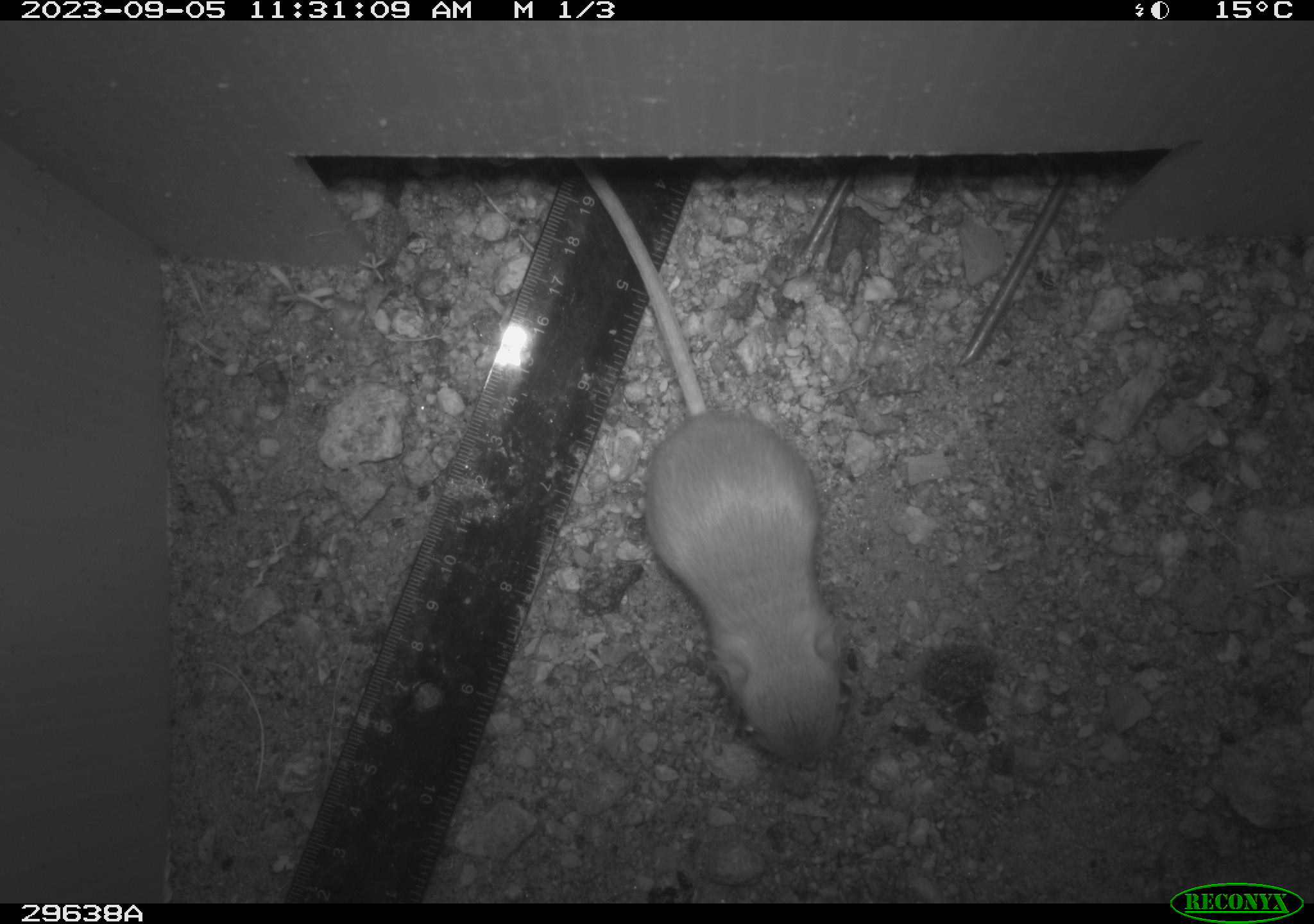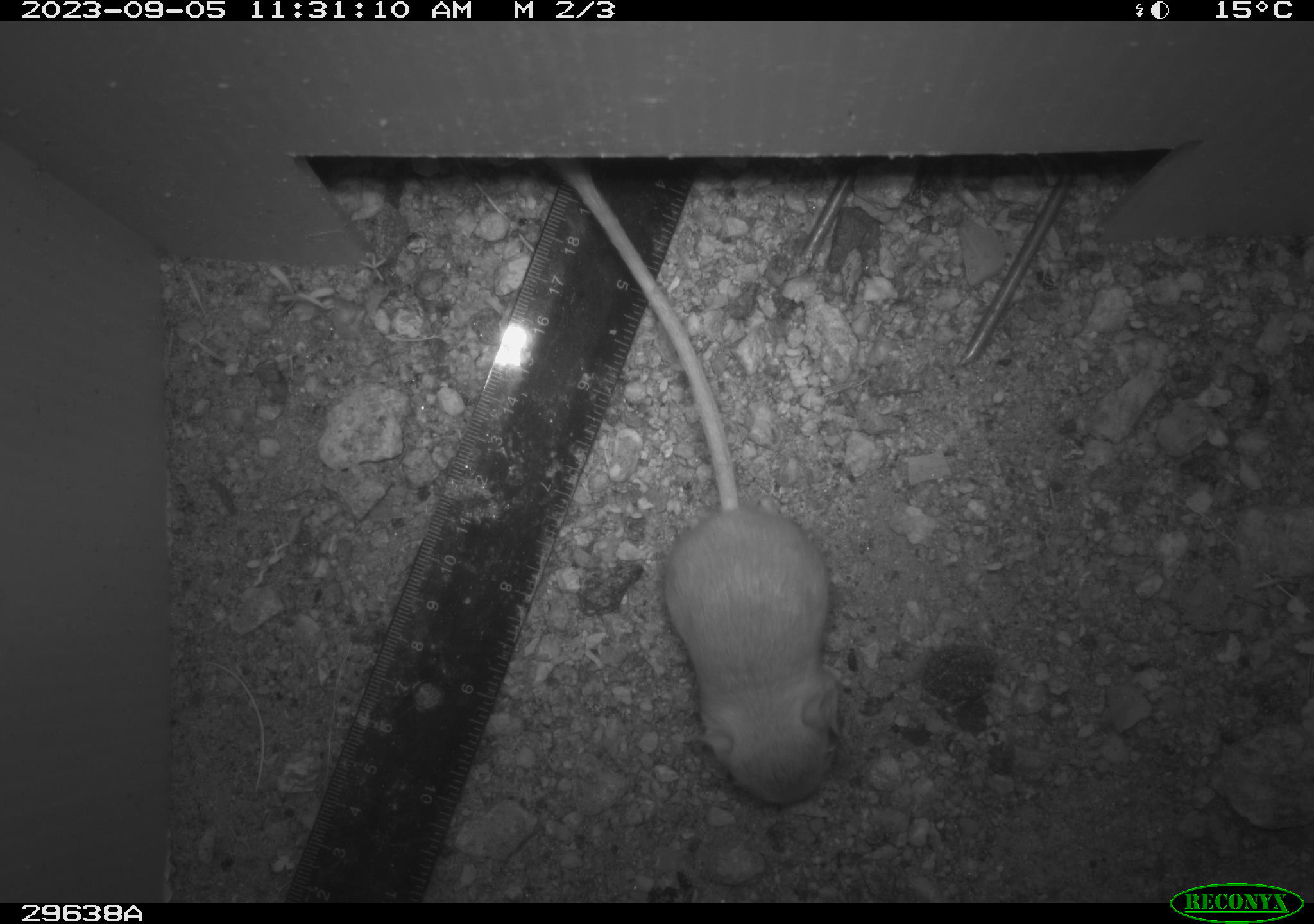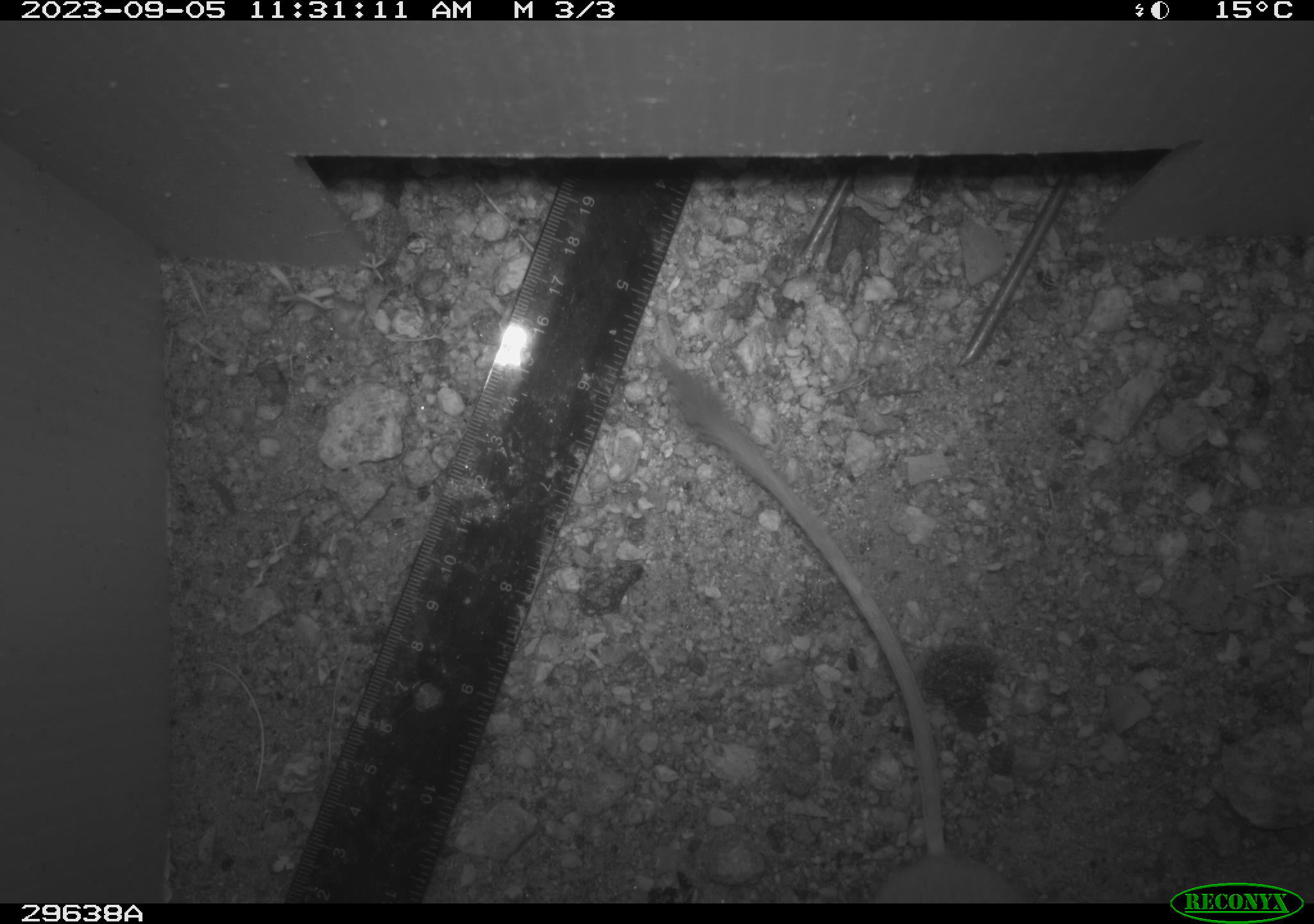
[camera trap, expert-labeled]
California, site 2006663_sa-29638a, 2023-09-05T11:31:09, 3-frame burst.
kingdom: Animalia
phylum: Chordata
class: Mammalia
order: Rodentia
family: Heteromyidae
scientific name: Heteromyidae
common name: kangaroo rats and pocket mice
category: heteromyidae family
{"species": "heteromyidae family (kangaroo rats and pocket mice) (Heteromyidae)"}